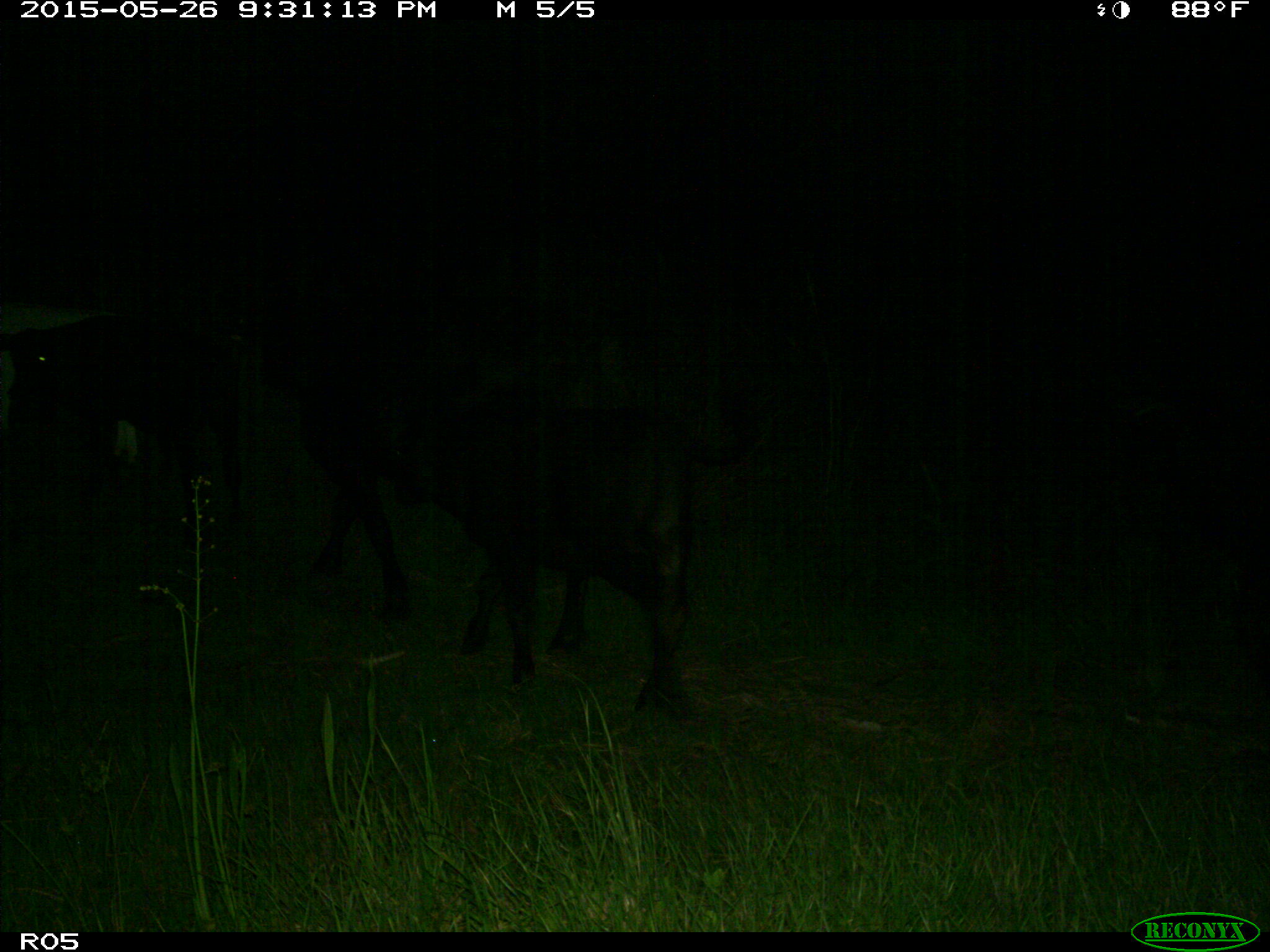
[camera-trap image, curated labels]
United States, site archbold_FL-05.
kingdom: Animalia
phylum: Chordata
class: Mammalia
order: Artiodactyla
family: Bovidae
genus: Bos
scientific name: Bos taurus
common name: domestic cow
Bos taurus (domestic cow).